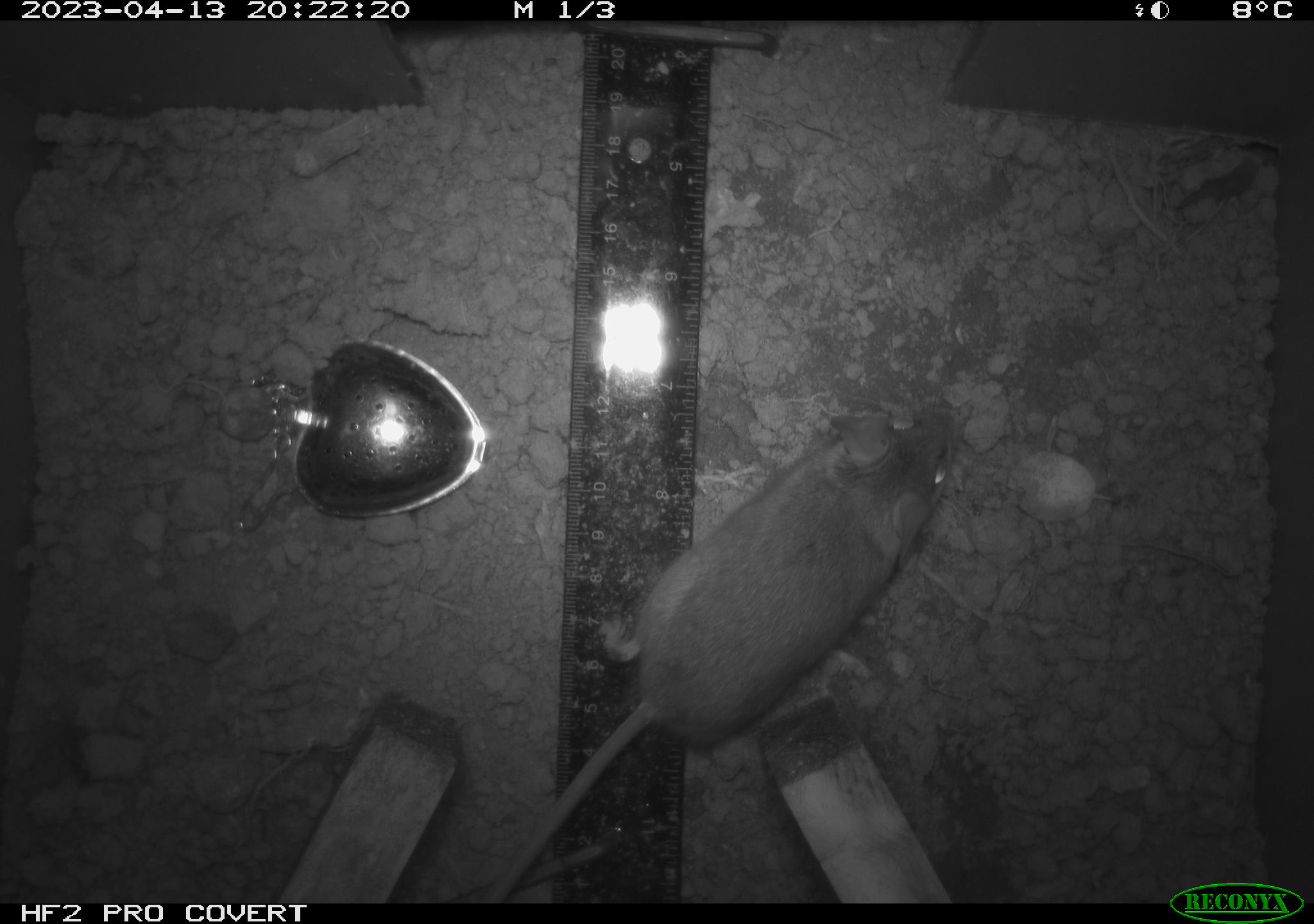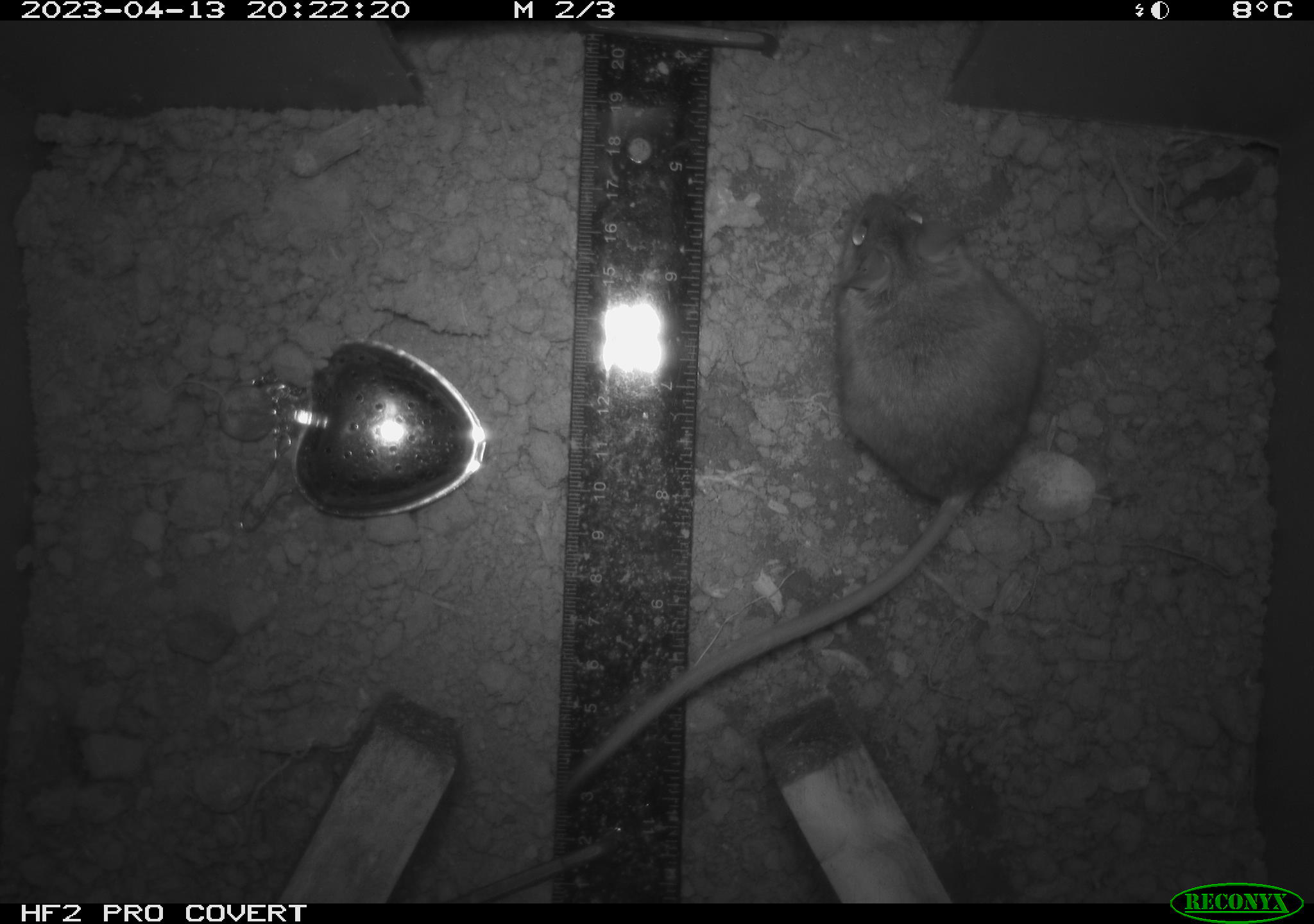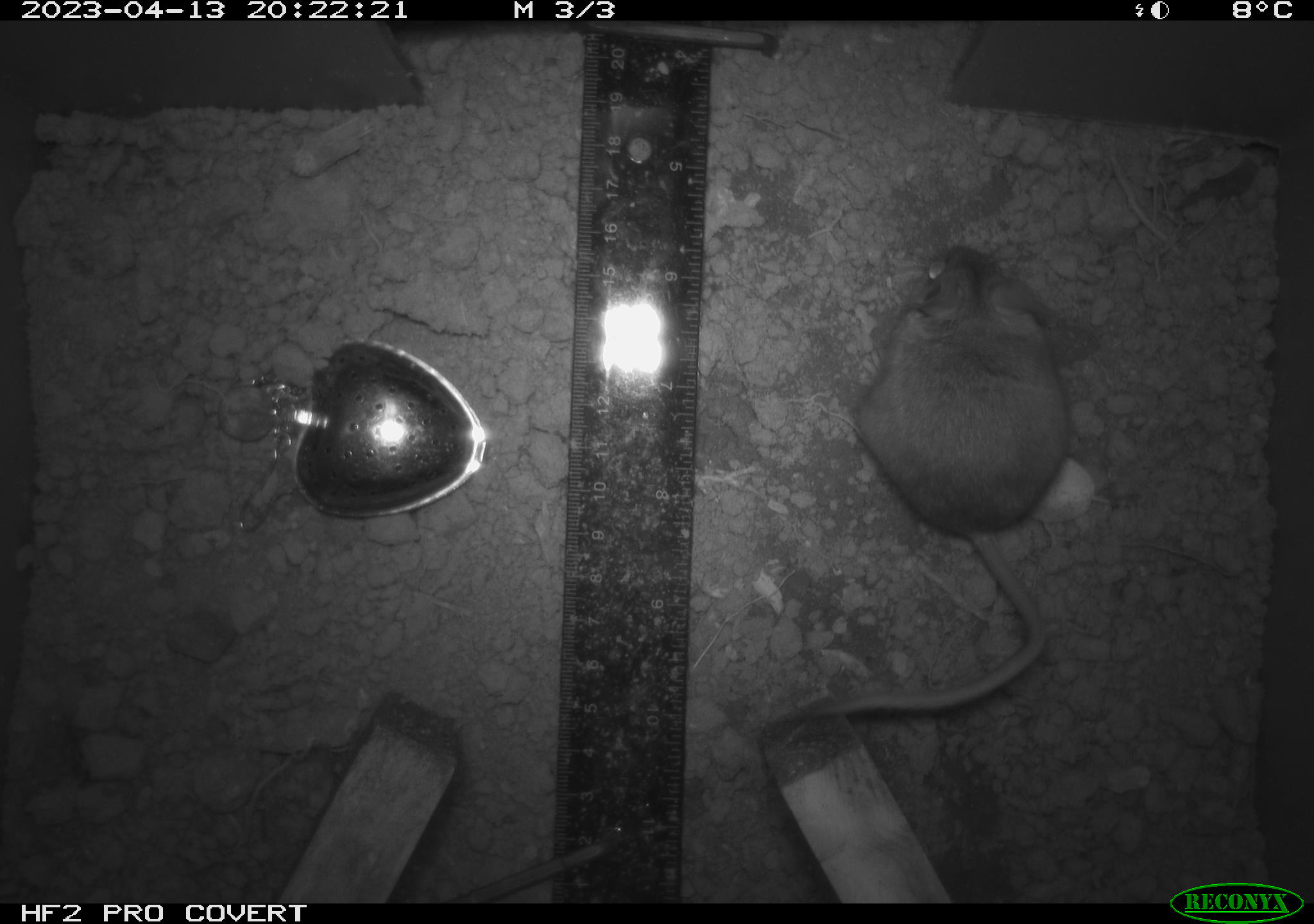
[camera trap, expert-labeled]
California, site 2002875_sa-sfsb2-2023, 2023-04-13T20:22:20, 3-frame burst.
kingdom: Animalia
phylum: Chordata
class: Mammalia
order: Rodentia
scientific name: Rodentia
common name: mouse species